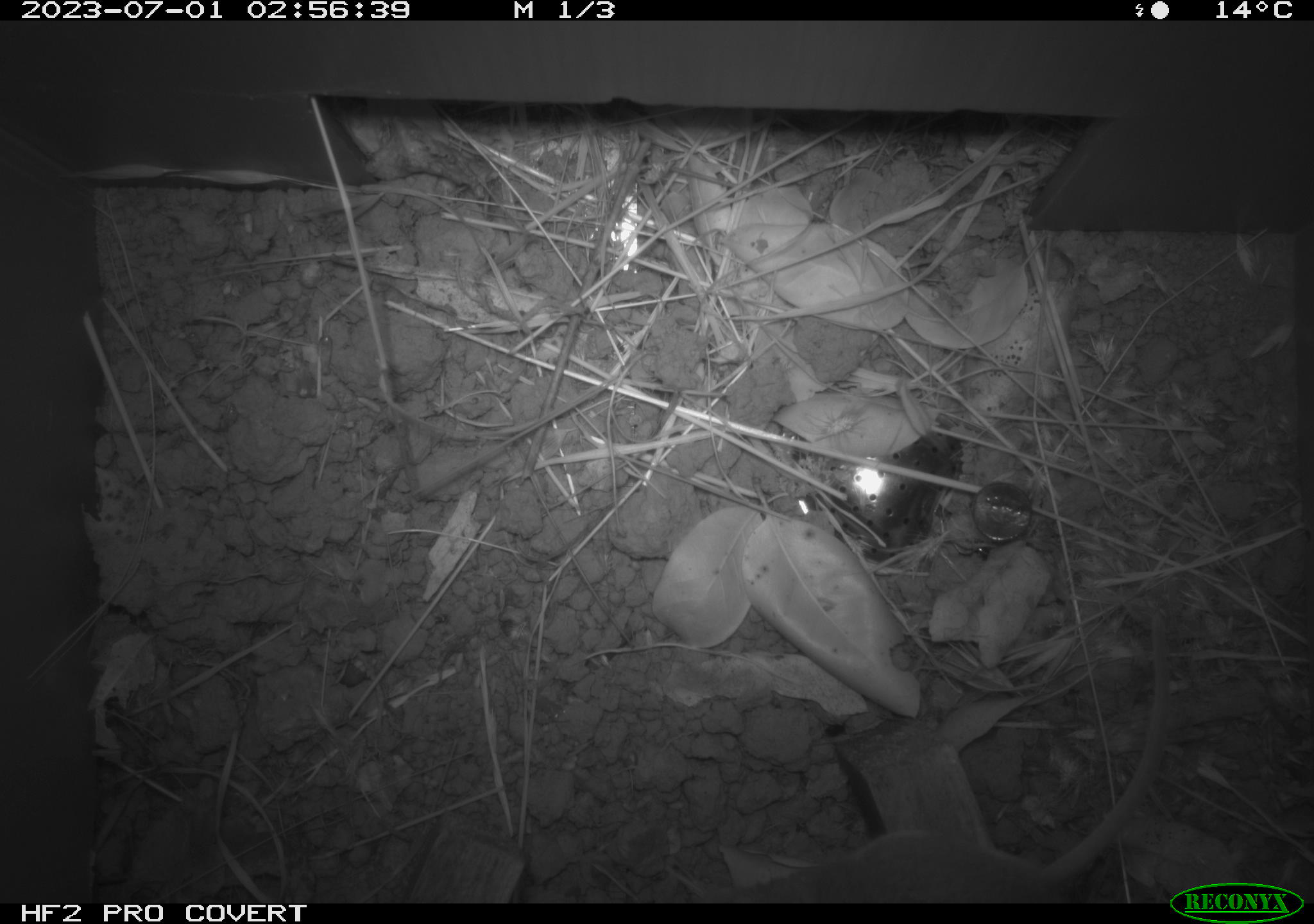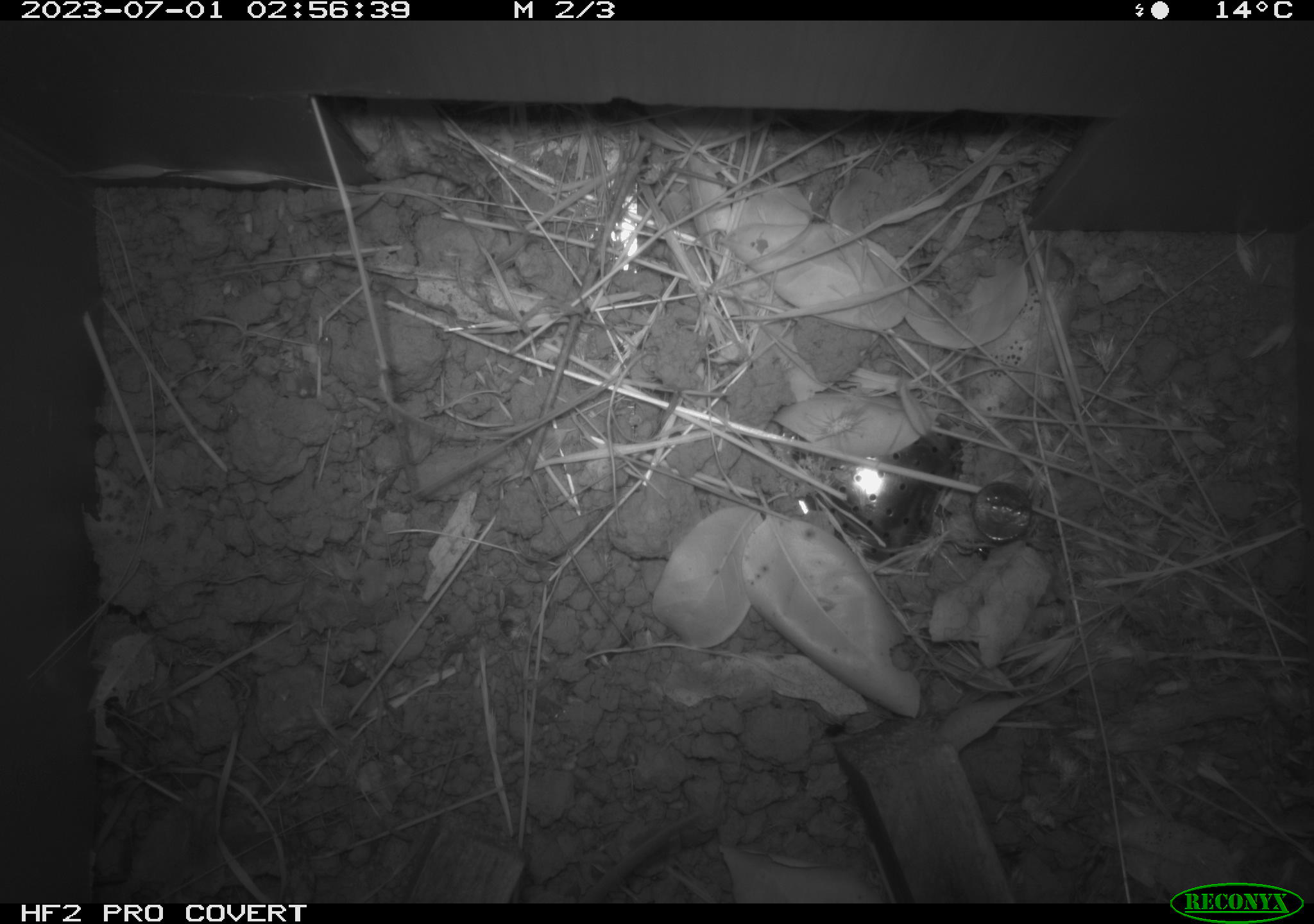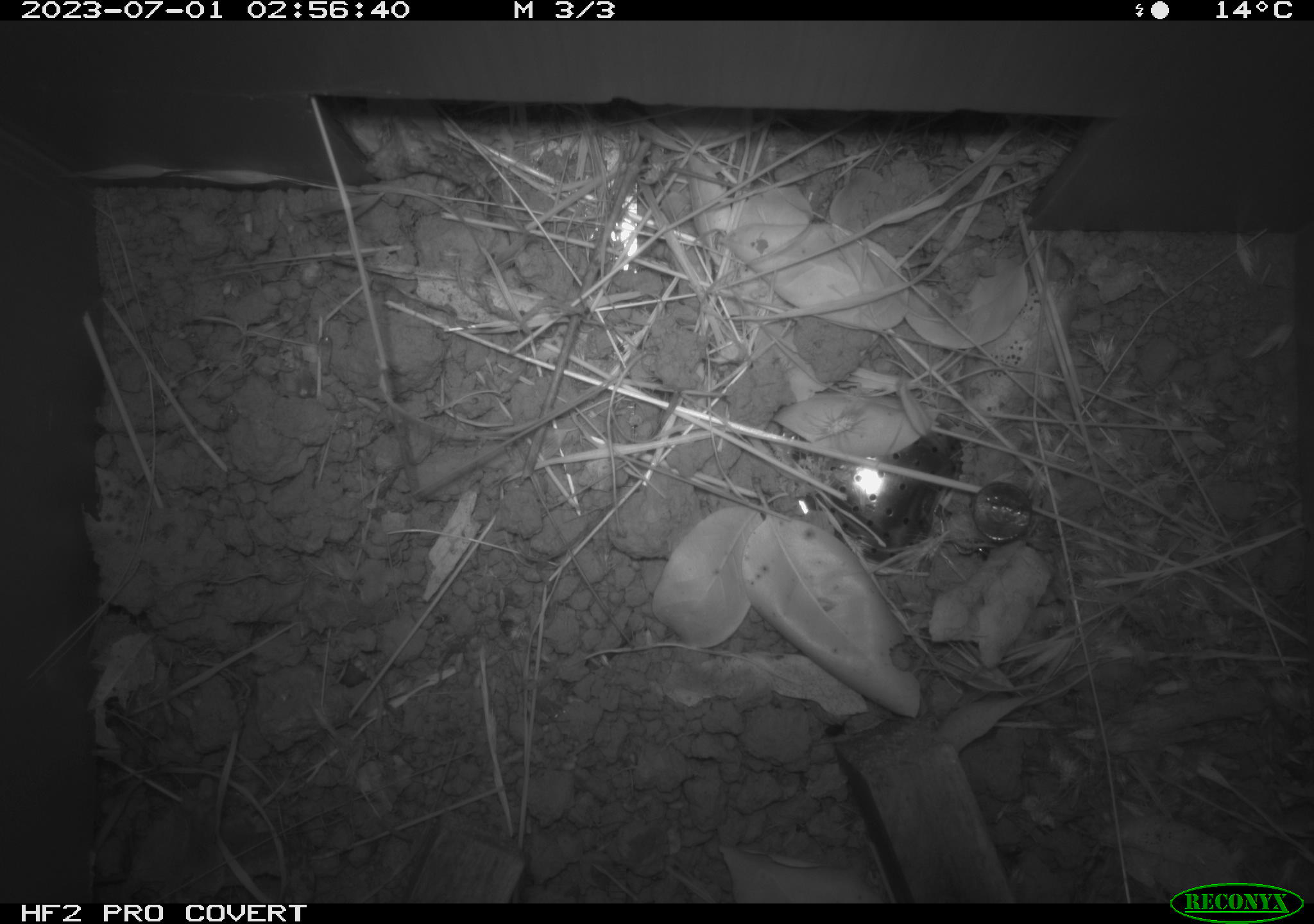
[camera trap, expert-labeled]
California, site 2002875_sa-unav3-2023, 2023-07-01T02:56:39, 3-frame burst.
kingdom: Animalia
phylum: Chordata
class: Mammalia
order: Rodentia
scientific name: Rodentia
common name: mouse species